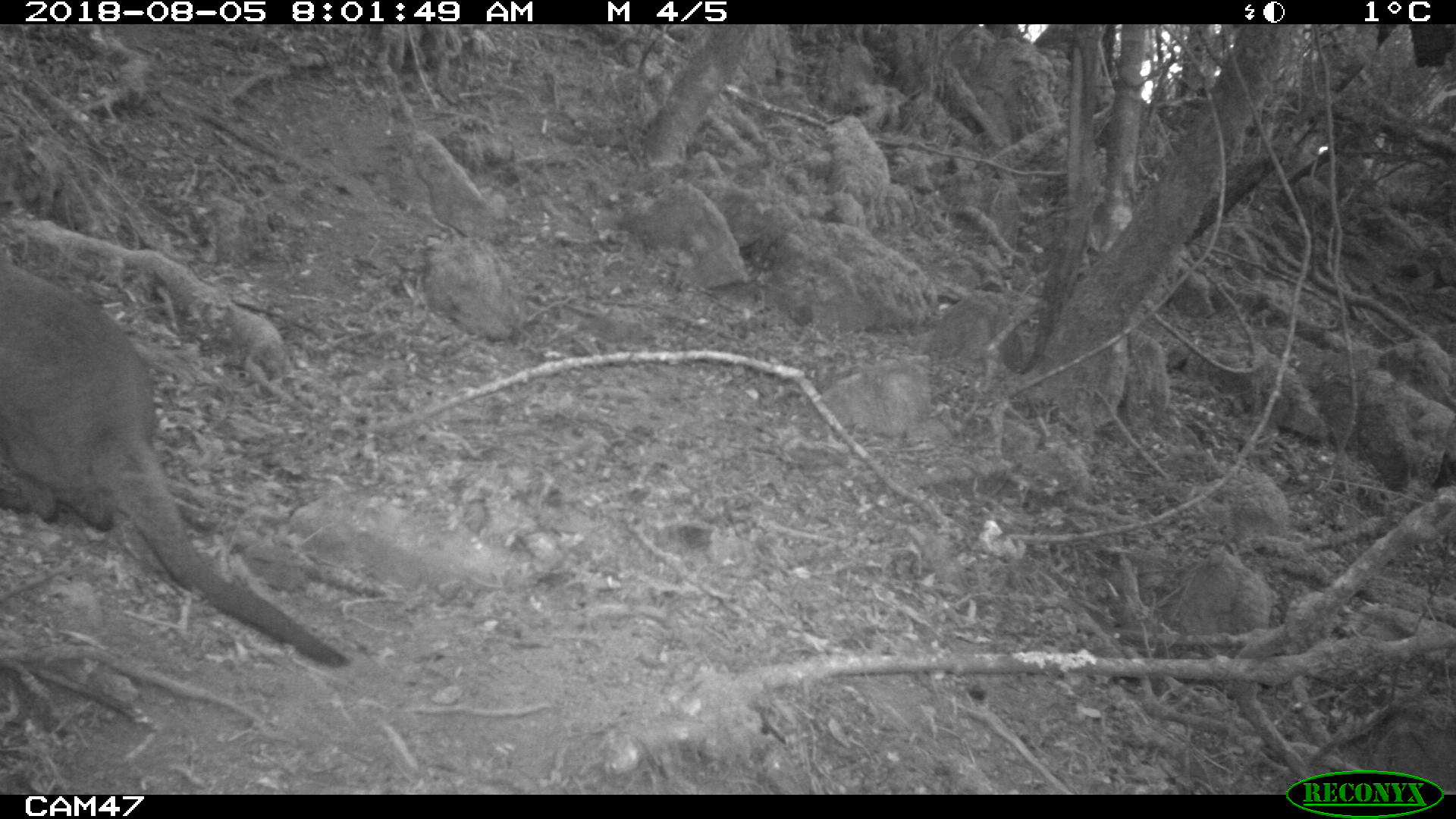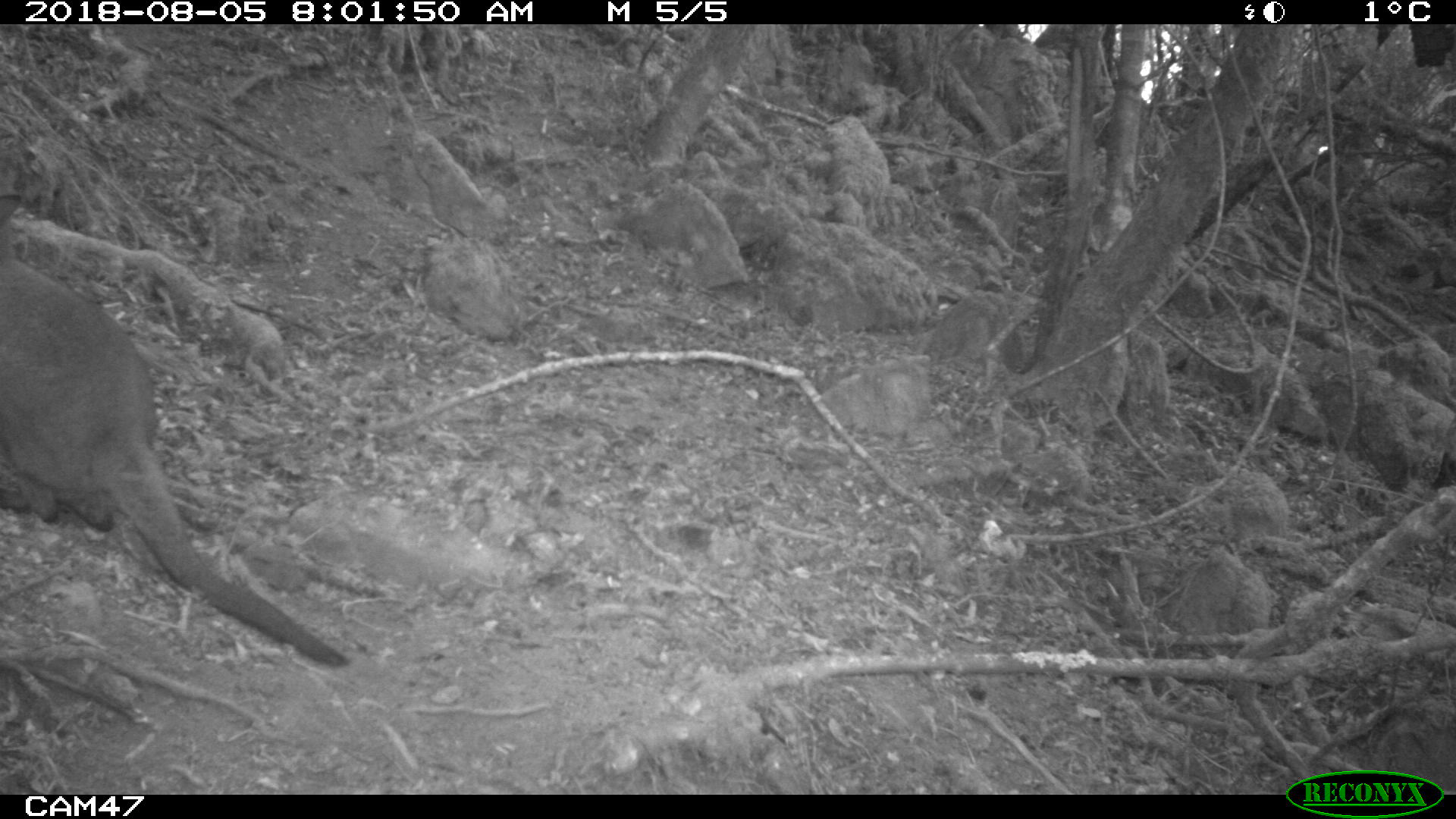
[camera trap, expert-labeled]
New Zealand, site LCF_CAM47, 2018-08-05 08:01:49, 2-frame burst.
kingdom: Animalia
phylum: Chordata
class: Mammalia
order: Diprotodontia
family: Macropodidae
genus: Notamacropus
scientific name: Notamacropus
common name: wallaby